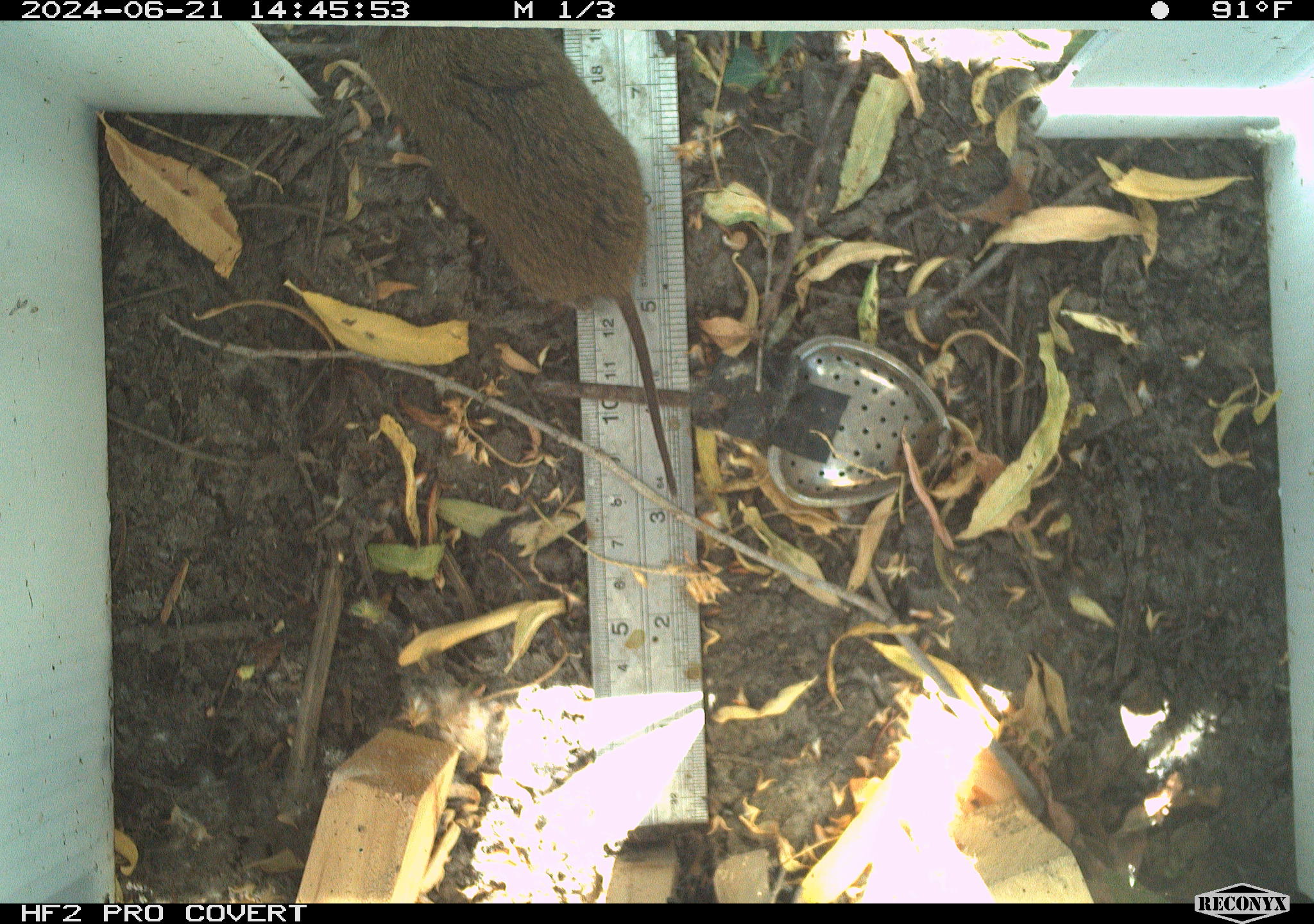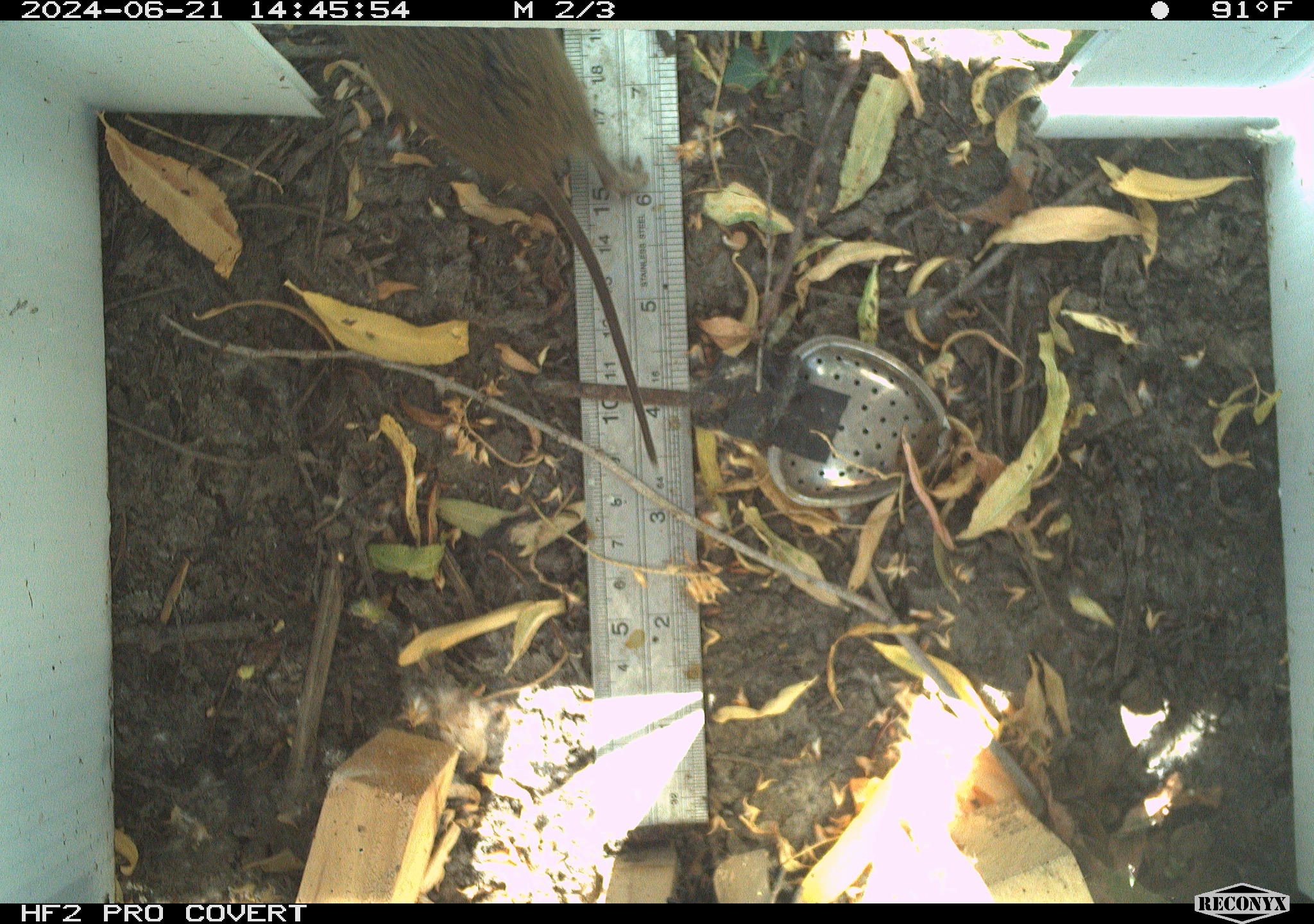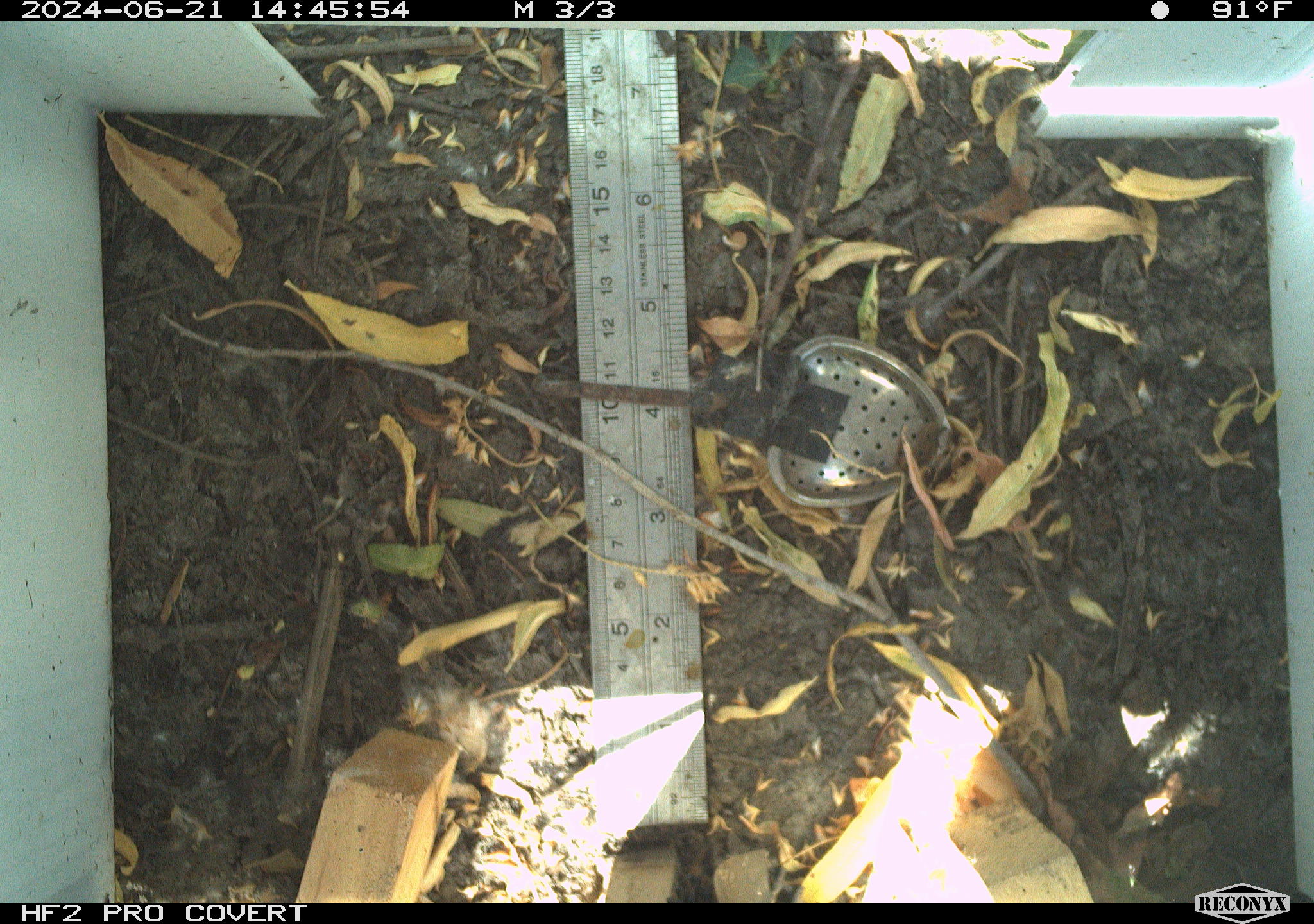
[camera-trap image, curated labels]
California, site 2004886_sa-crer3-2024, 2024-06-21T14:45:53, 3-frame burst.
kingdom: Animalia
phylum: Chordata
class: Mammalia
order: Rodentia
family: Cricetidae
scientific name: Arvicolinae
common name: voles, lemmings, and muskrats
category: arvicolinae subfamily